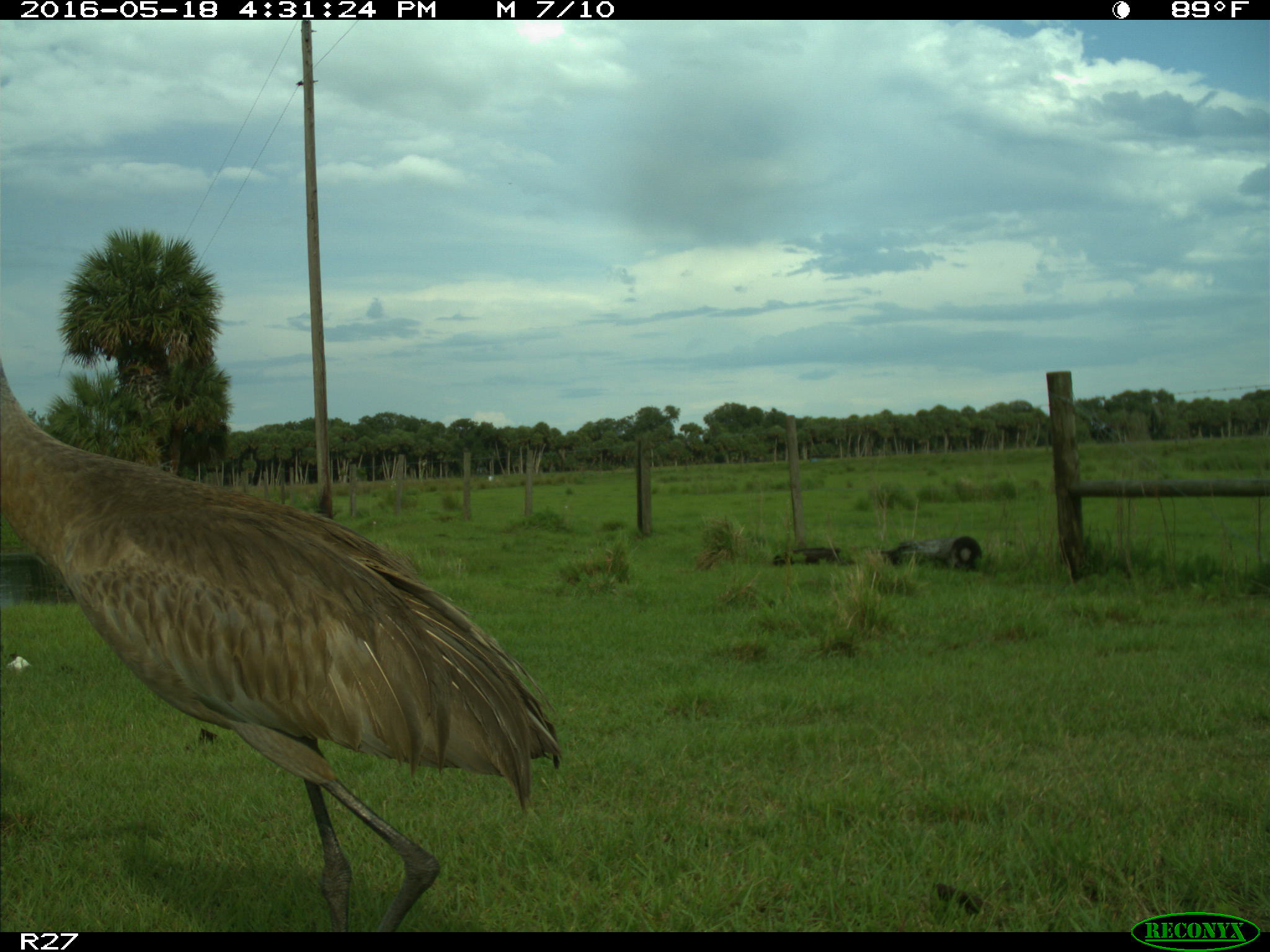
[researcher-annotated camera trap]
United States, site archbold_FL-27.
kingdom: Animalia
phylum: Chordata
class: Aves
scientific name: Aves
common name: birds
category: unidentified bird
Unidentified bird (birds) (Aves).